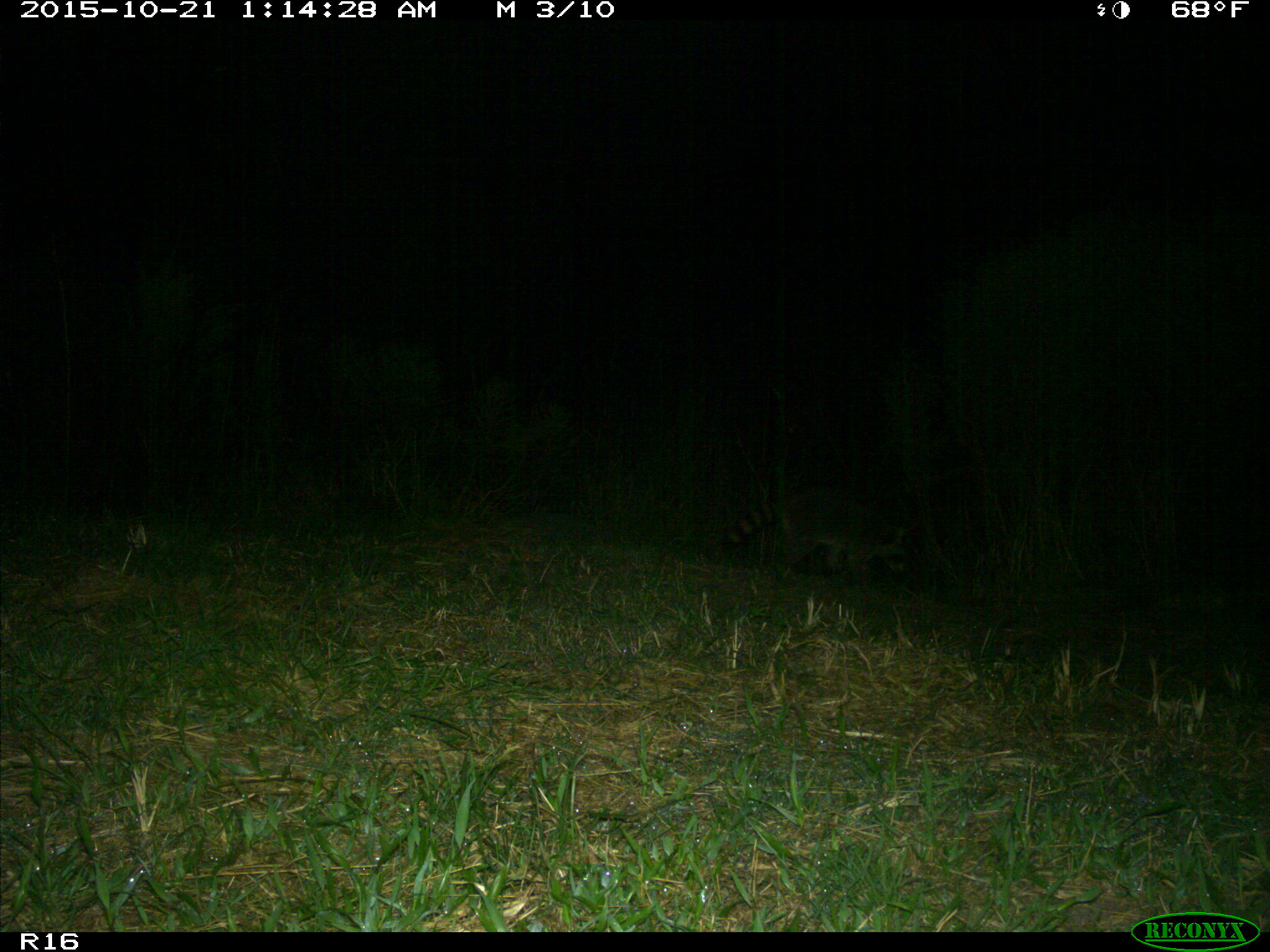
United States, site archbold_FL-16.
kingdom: Animalia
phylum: Chordata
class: Mammalia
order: Carnivora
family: Procyonidae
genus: Procyon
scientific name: Procyon lotor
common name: common raccoon